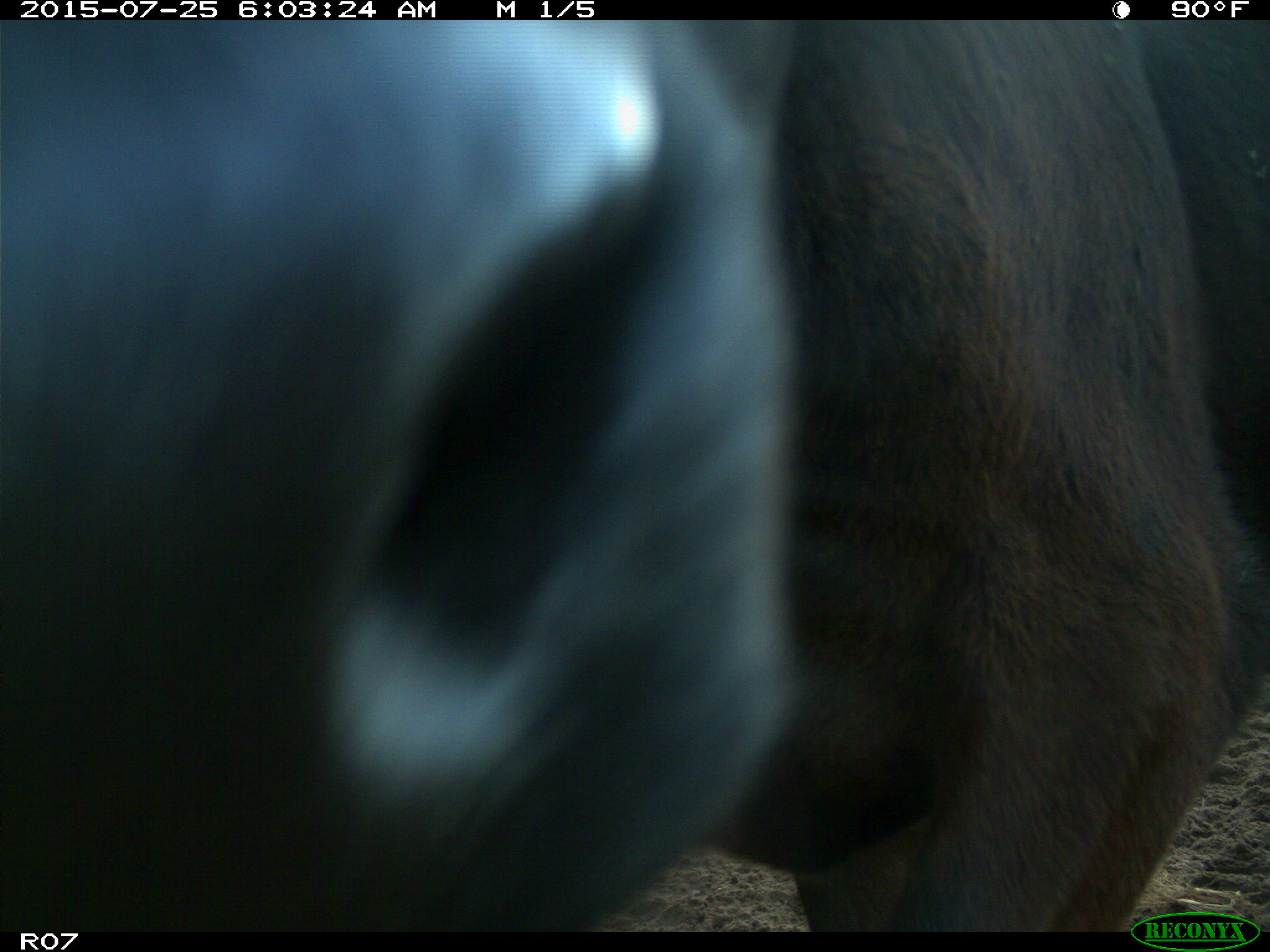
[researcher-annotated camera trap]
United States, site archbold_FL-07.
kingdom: Animalia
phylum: Chordata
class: Mammalia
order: Artiodactyla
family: Bovidae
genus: Bos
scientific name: Bos taurus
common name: domestic cow